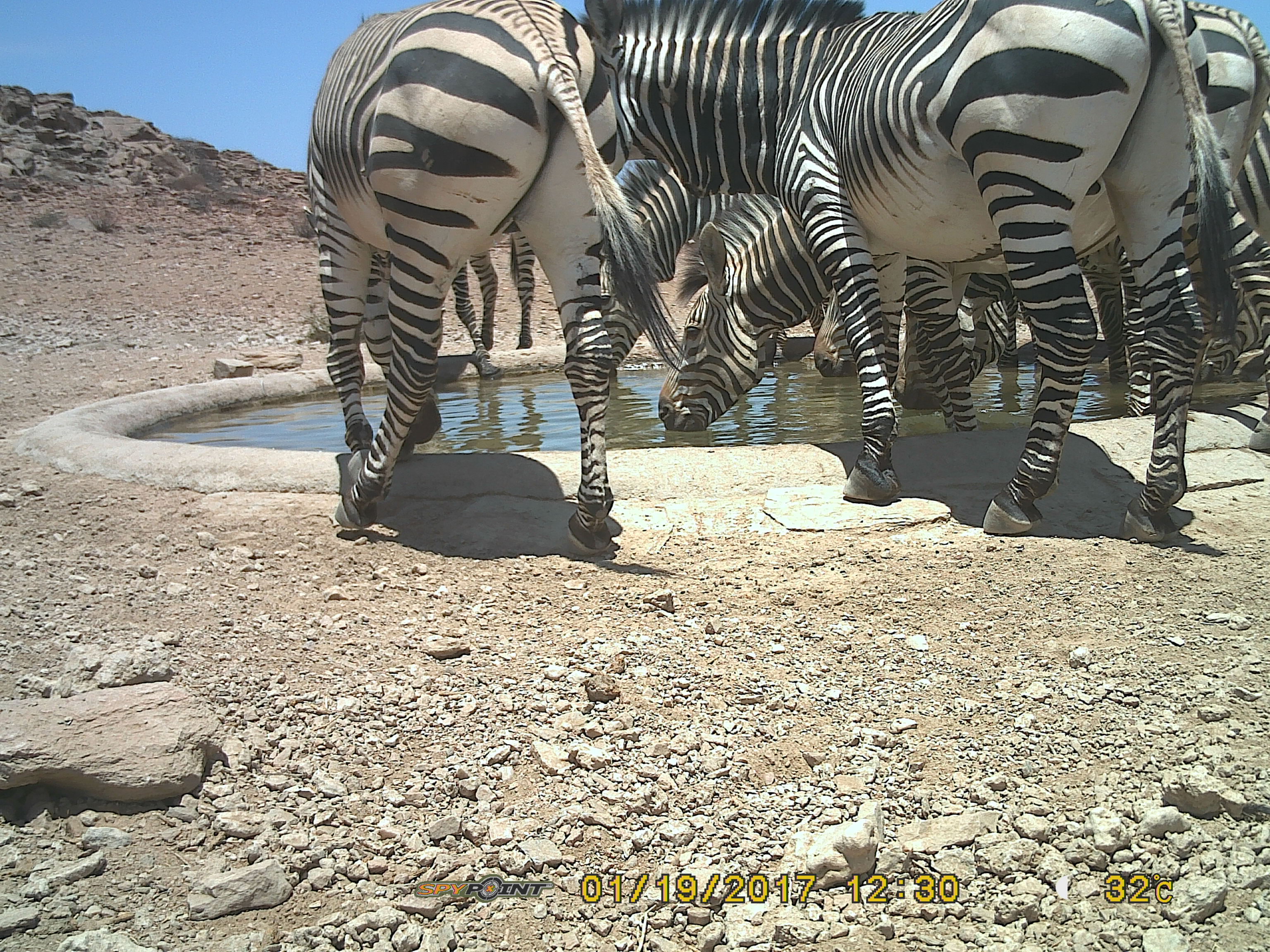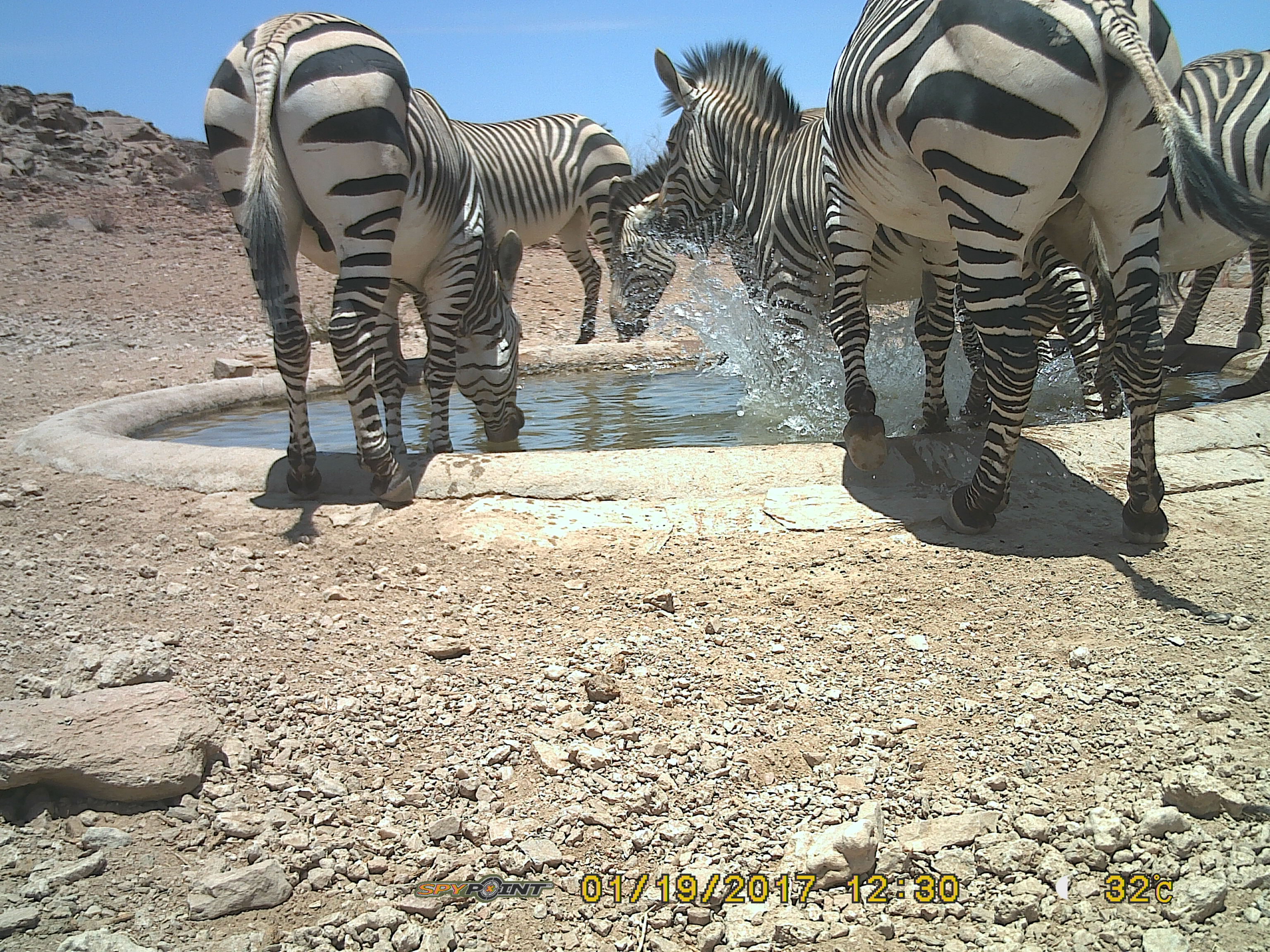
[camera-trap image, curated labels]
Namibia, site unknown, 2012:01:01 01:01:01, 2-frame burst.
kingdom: Animalia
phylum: Chordata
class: Mammalia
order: Perissodactyla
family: Equidae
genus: Equus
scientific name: Equus zebra hartmannae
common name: hartmann's mountain zebra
Equus zebra hartmannae (hartmann's mountain zebra).